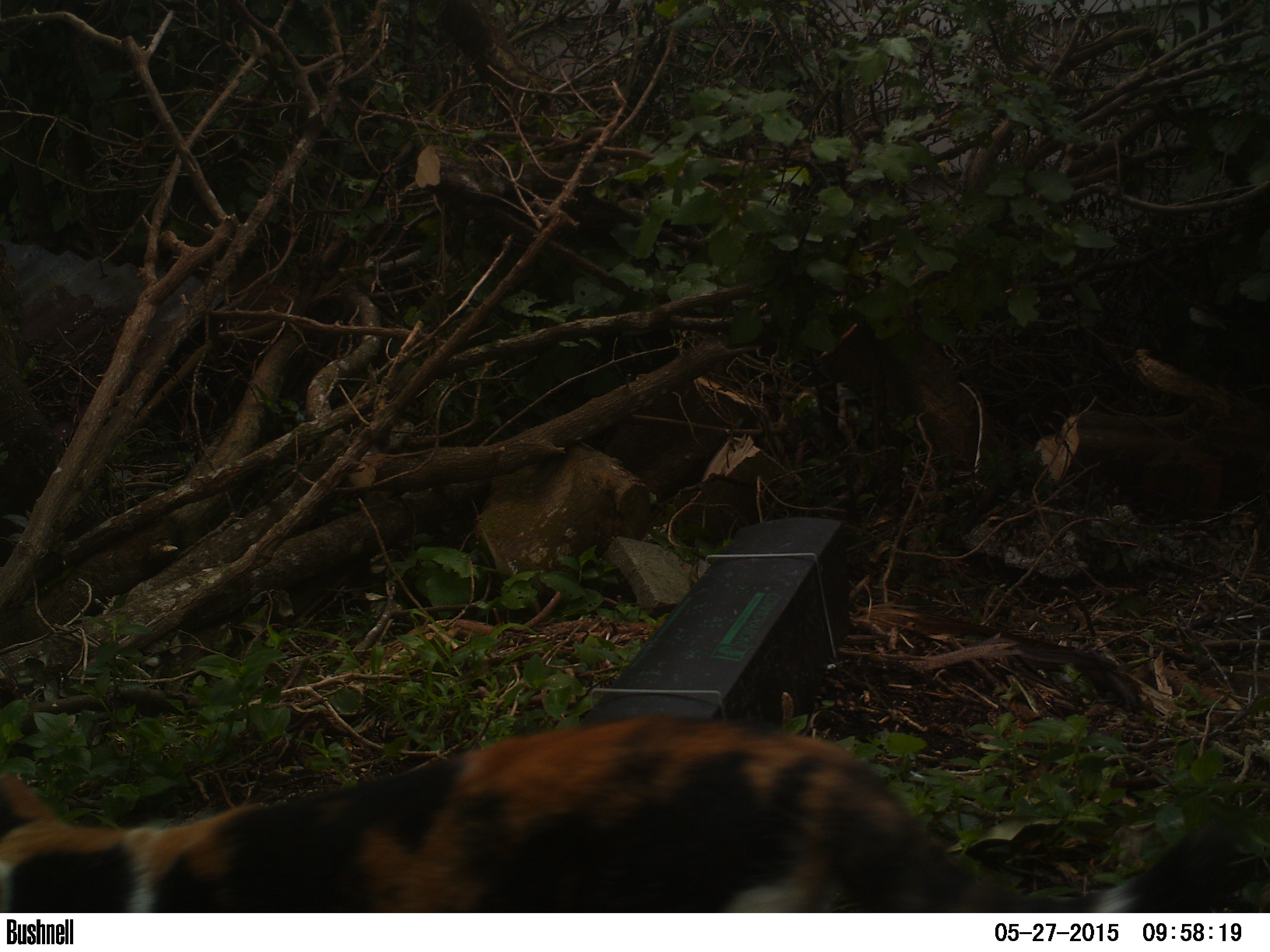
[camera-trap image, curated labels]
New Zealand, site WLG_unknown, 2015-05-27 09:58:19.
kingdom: Animalia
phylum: Chordata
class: Mammalia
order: Carnivora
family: Felidae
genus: Felis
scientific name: Felis catus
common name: domestic cat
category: cat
Cat (domestic cat) (Felis catus).